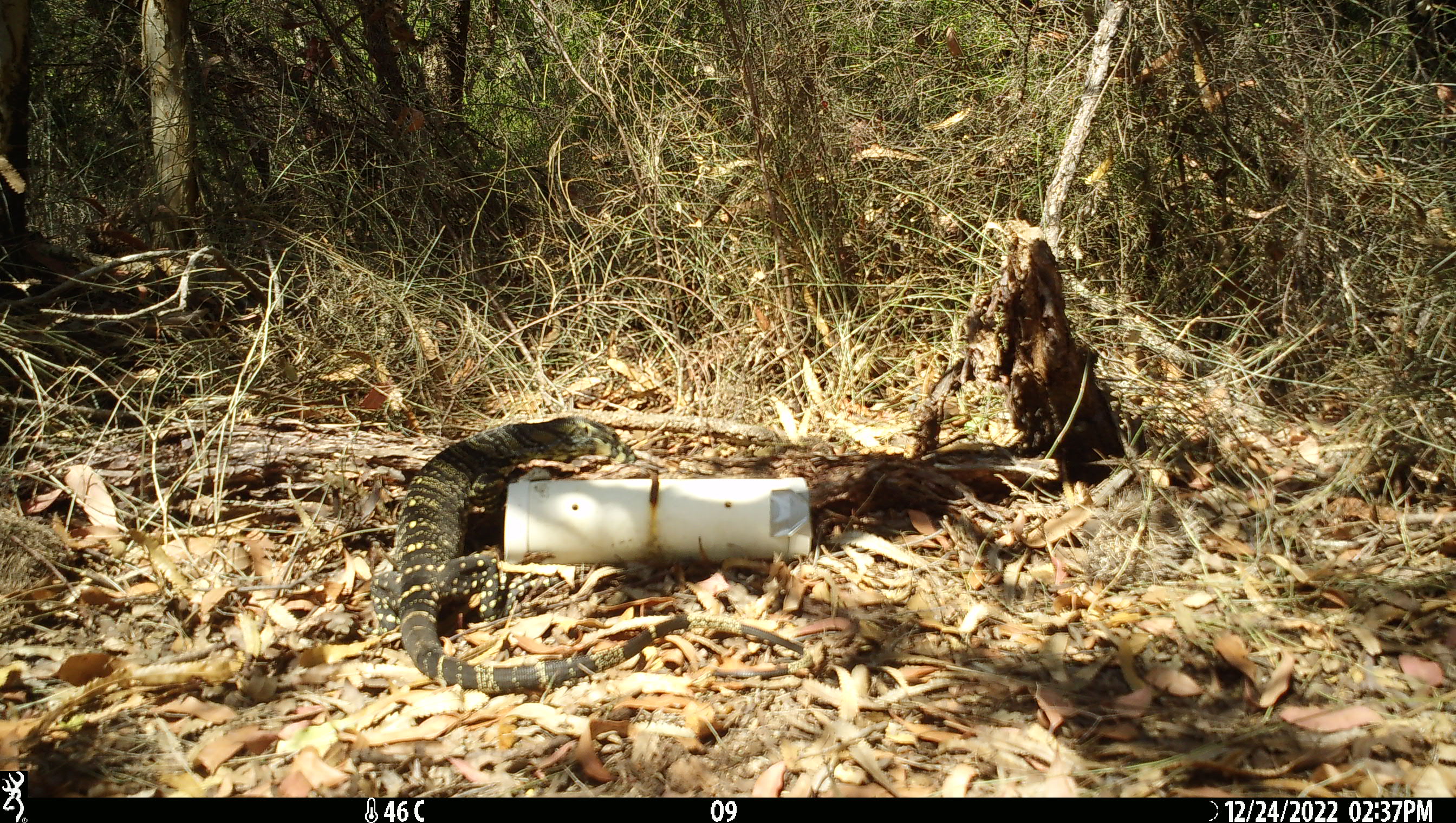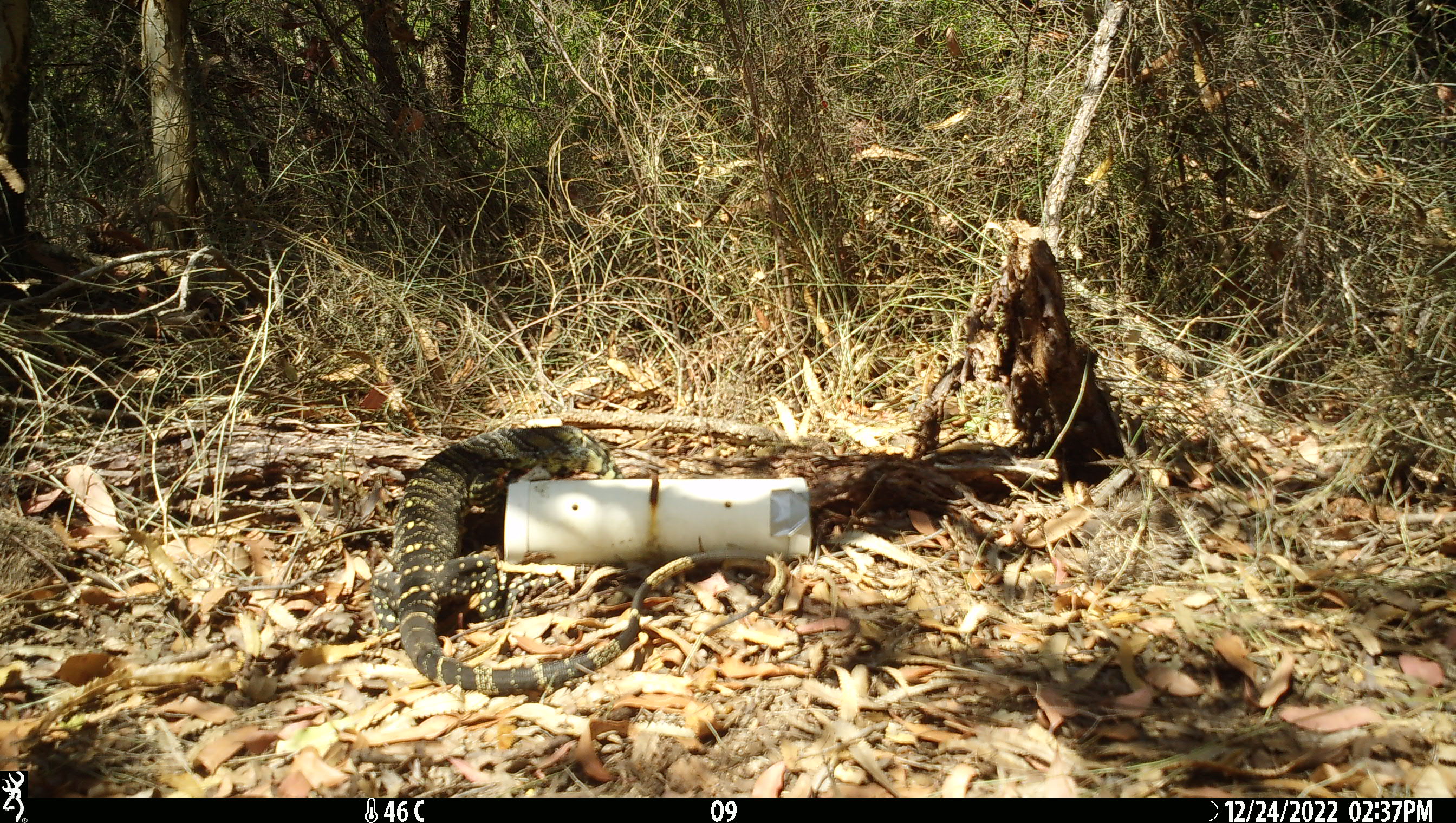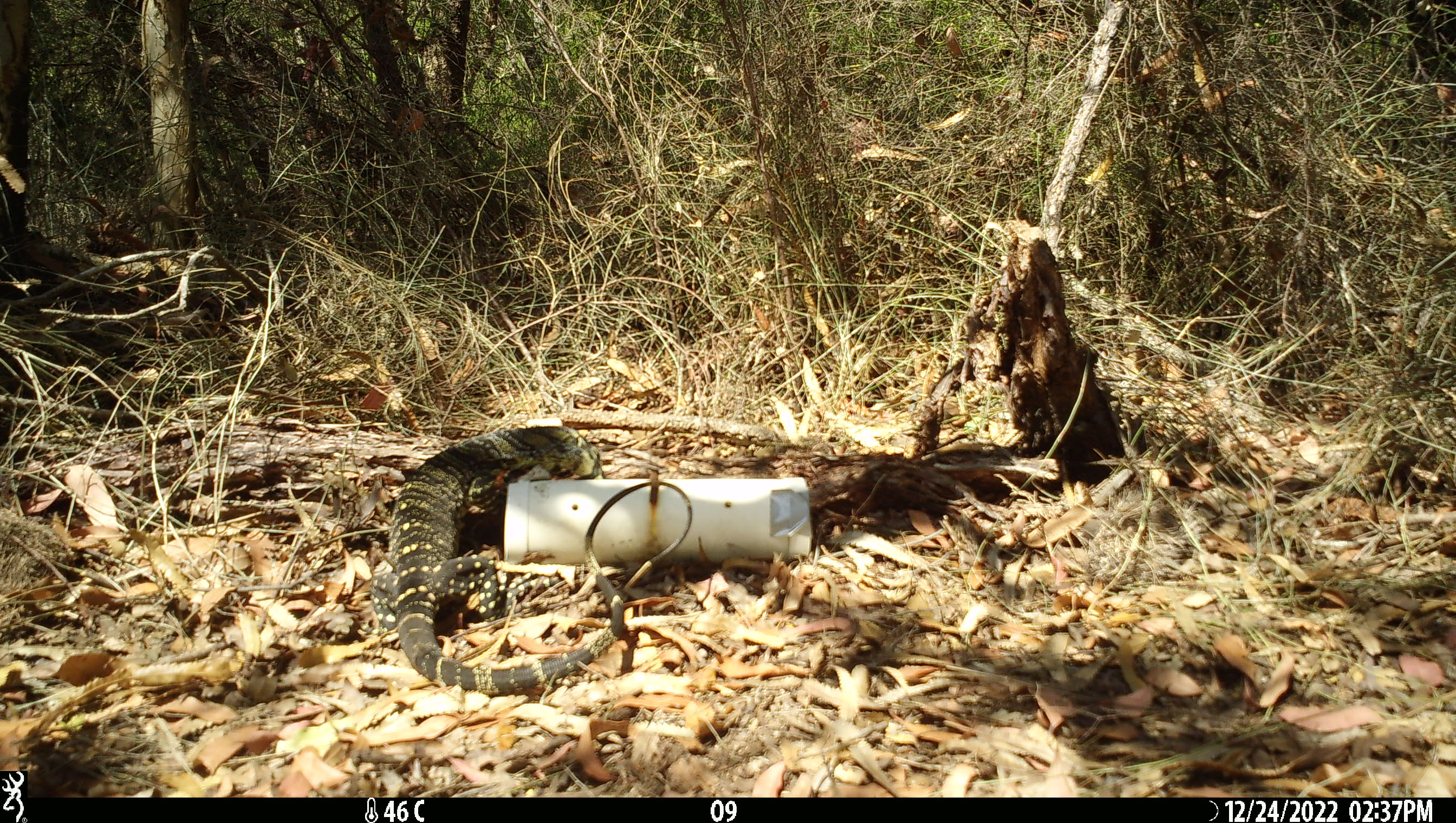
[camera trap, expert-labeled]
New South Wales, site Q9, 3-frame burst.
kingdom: Animalia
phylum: Chordata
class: Reptilia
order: Squamata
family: Varanidae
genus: Varanus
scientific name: Varanus varius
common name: lace monitor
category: goanna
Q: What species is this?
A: Goanna (lace monitor) (Varanus varius).